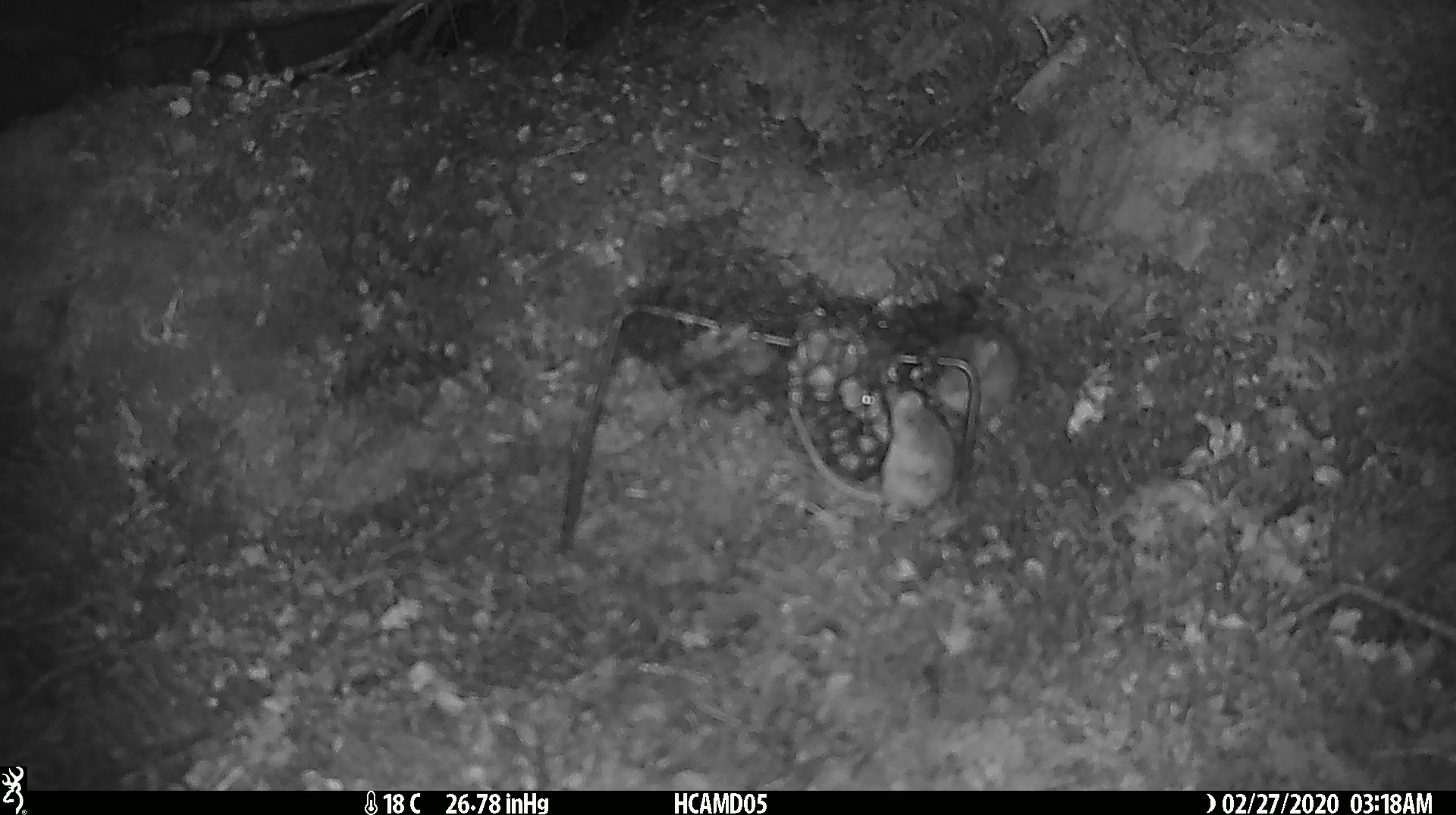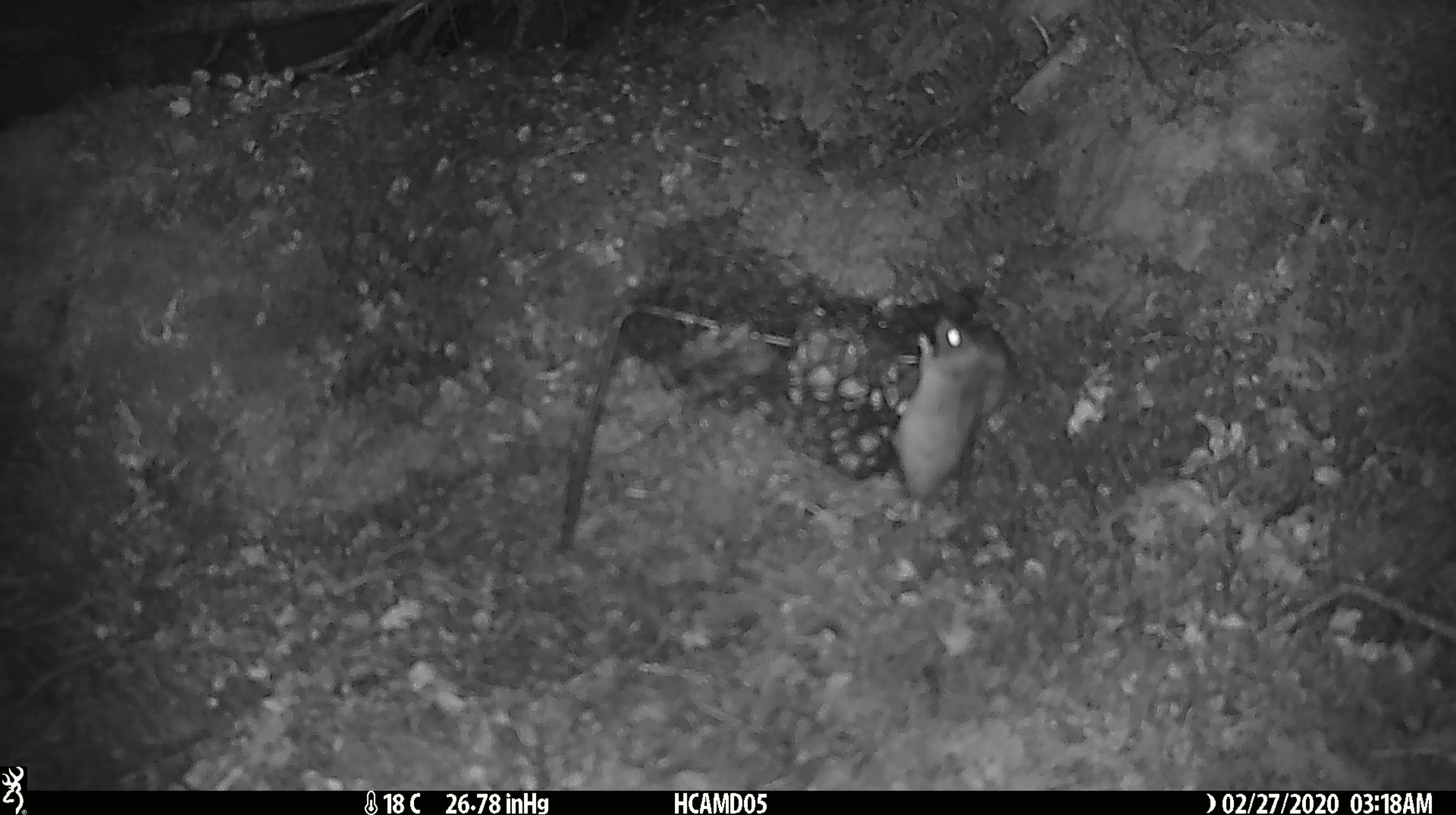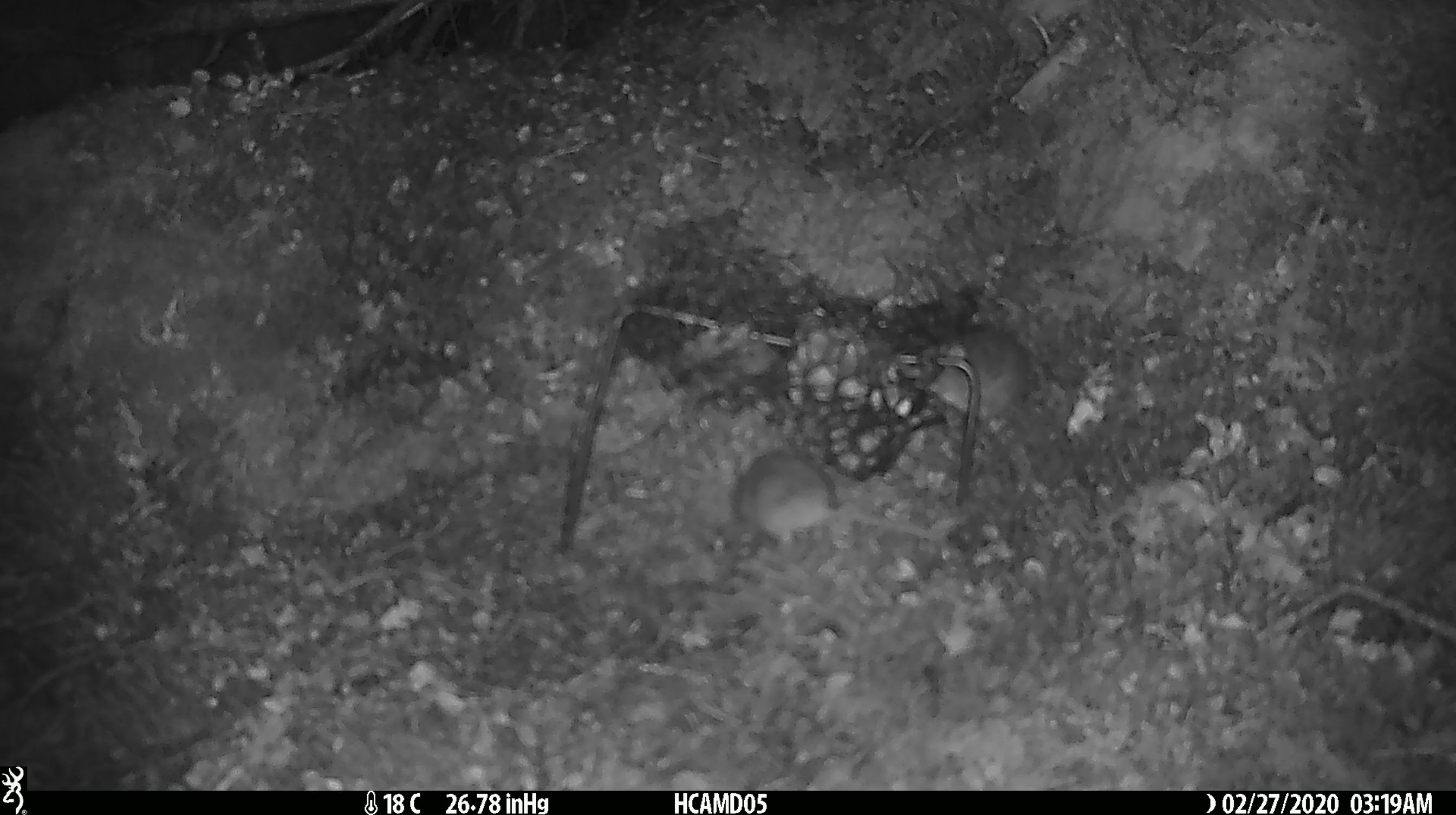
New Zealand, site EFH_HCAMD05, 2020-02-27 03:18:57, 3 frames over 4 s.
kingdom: Animalia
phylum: Chordata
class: Mammalia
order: Rodentia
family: Muridae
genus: Mus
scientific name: Mus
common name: mouse